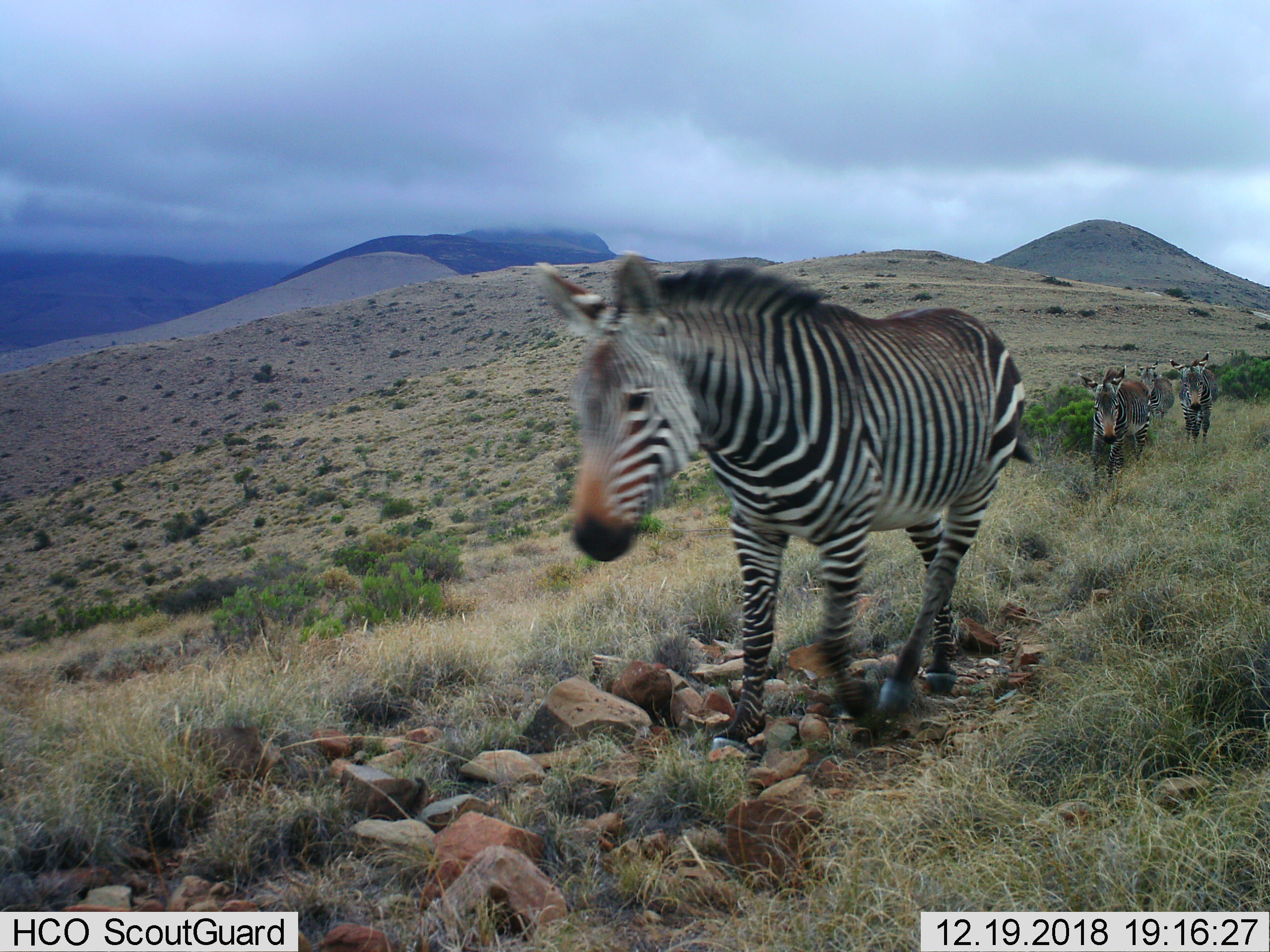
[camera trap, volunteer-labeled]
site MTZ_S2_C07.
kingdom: Animalia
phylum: Chordata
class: Mammalia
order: Perissodactyla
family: Equidae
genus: Equus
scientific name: Equus zebra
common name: mountain zebra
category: zebramountain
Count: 4.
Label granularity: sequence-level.